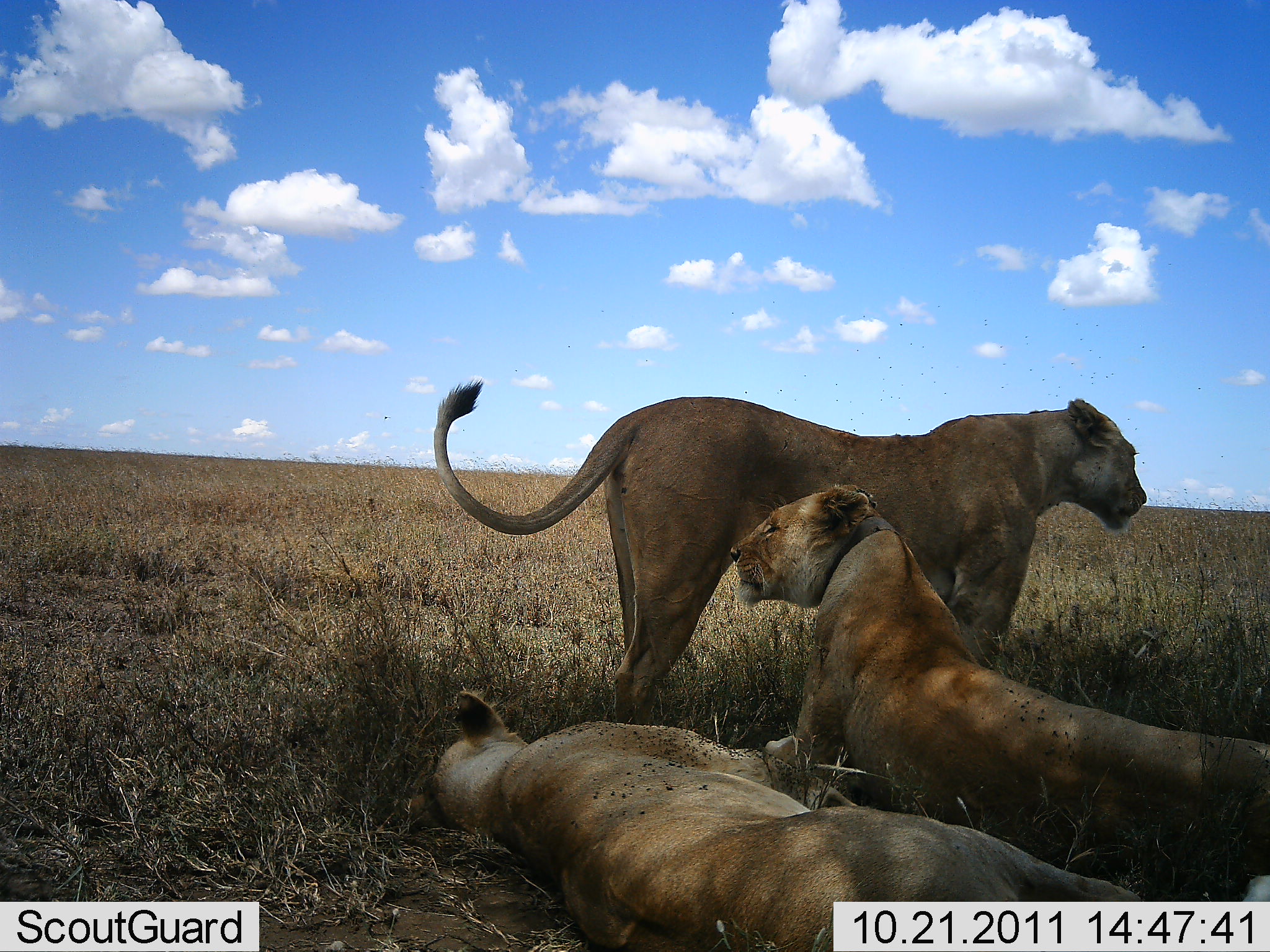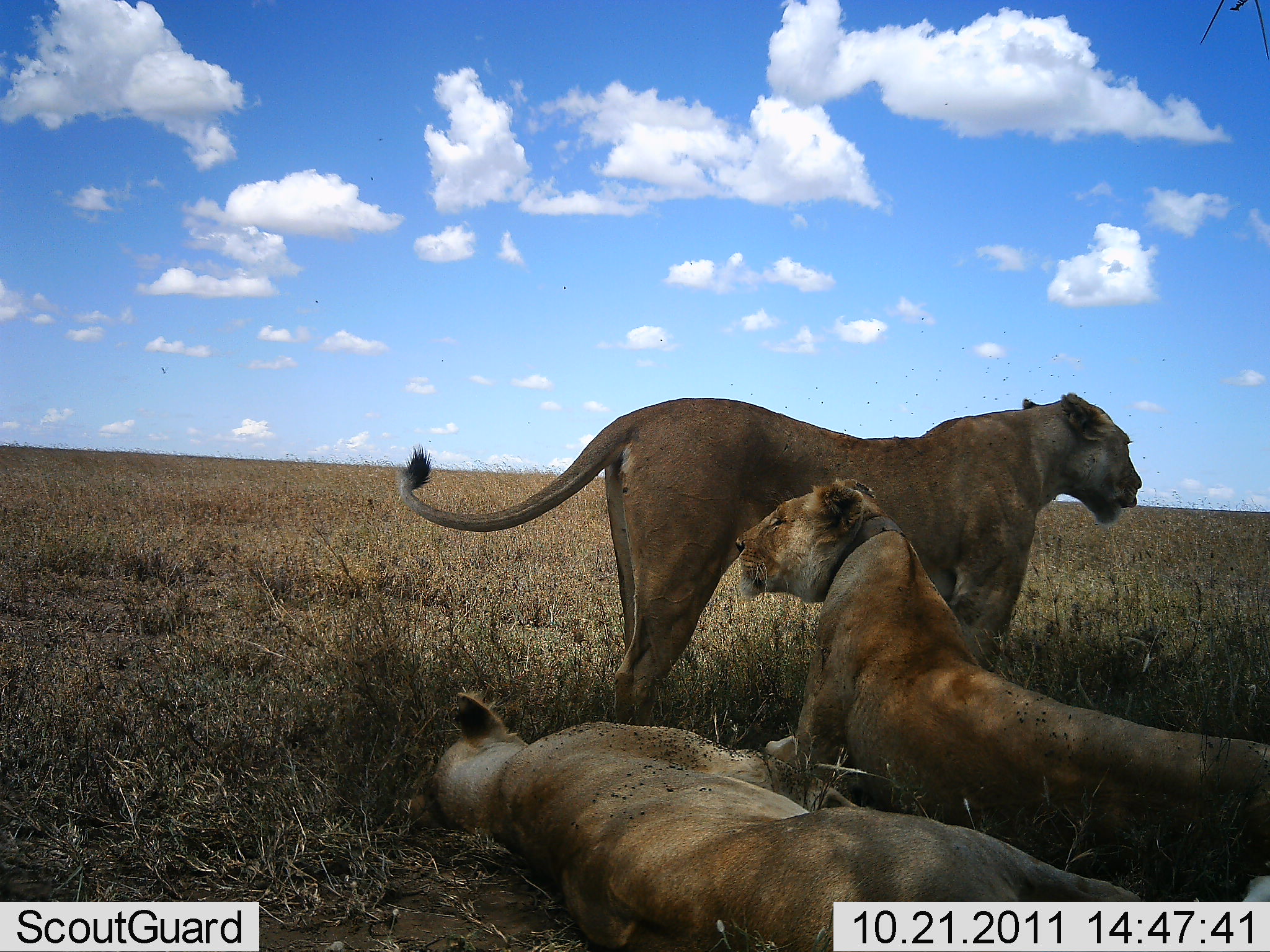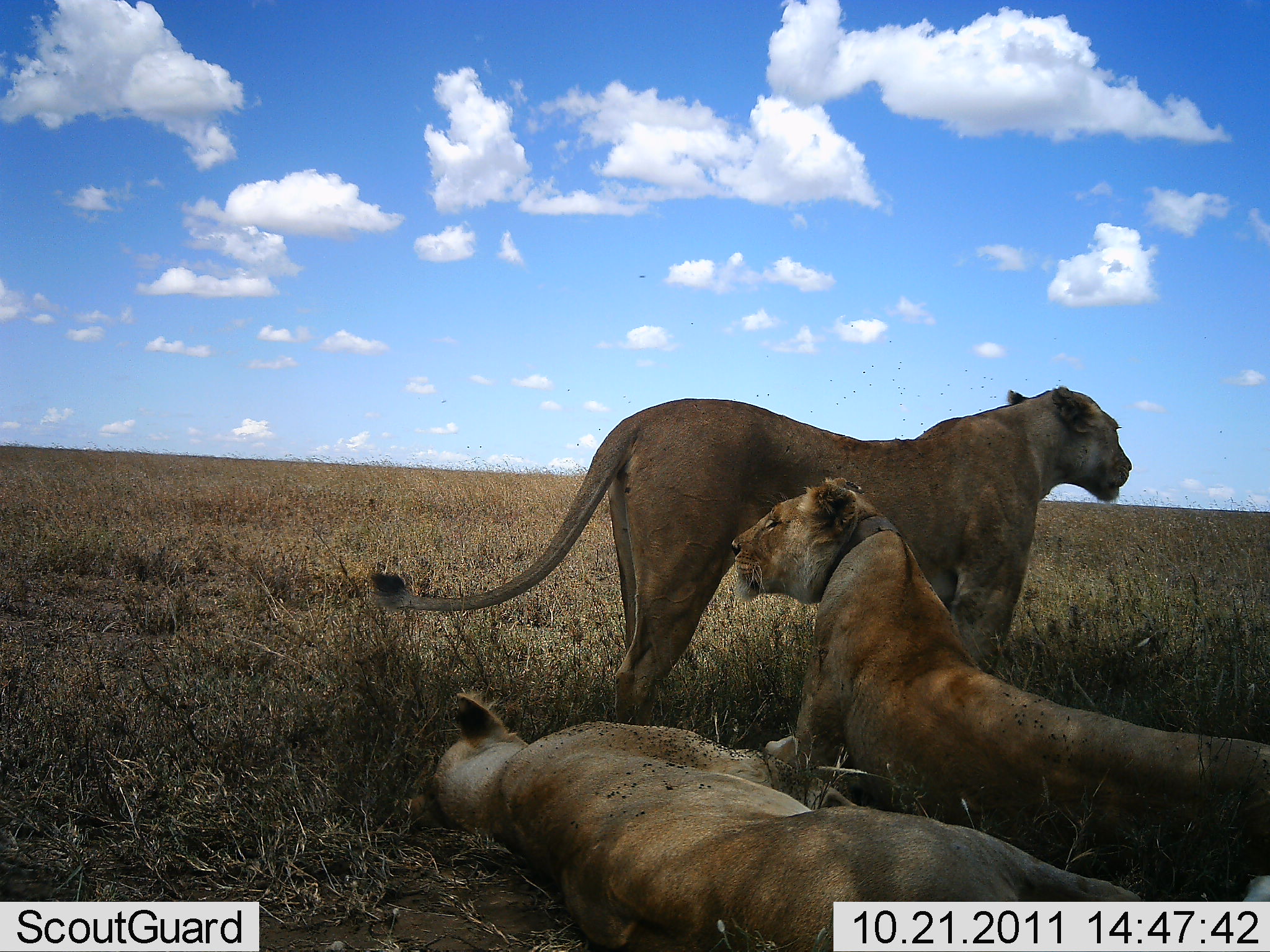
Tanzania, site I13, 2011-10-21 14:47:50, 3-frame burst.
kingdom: Animalia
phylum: Chordata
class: Mammalia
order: Carnivora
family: Felidae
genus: Panthera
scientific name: Panthera leo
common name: lion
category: lionfemale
Lionfemale (lion) (Panthera leo), count 3. Behavior (volunteer vote fractions): standing 50%, resting 90%, moving 0%, interacting 10%. Young present (vote fraction): 0%. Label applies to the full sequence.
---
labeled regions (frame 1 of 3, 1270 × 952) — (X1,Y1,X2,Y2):
animal: (432,379,1147,726); (728,484,1270,870); (407,692,1143,952)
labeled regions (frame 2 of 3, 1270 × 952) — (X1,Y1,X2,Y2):
animal: (394,391,1147,726); (734,477,1270,870); (408,693,1142,952)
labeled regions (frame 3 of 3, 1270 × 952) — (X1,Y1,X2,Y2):
animal: (368,384,1133,726); (731,477,1270,870); (408,693,1142,952)